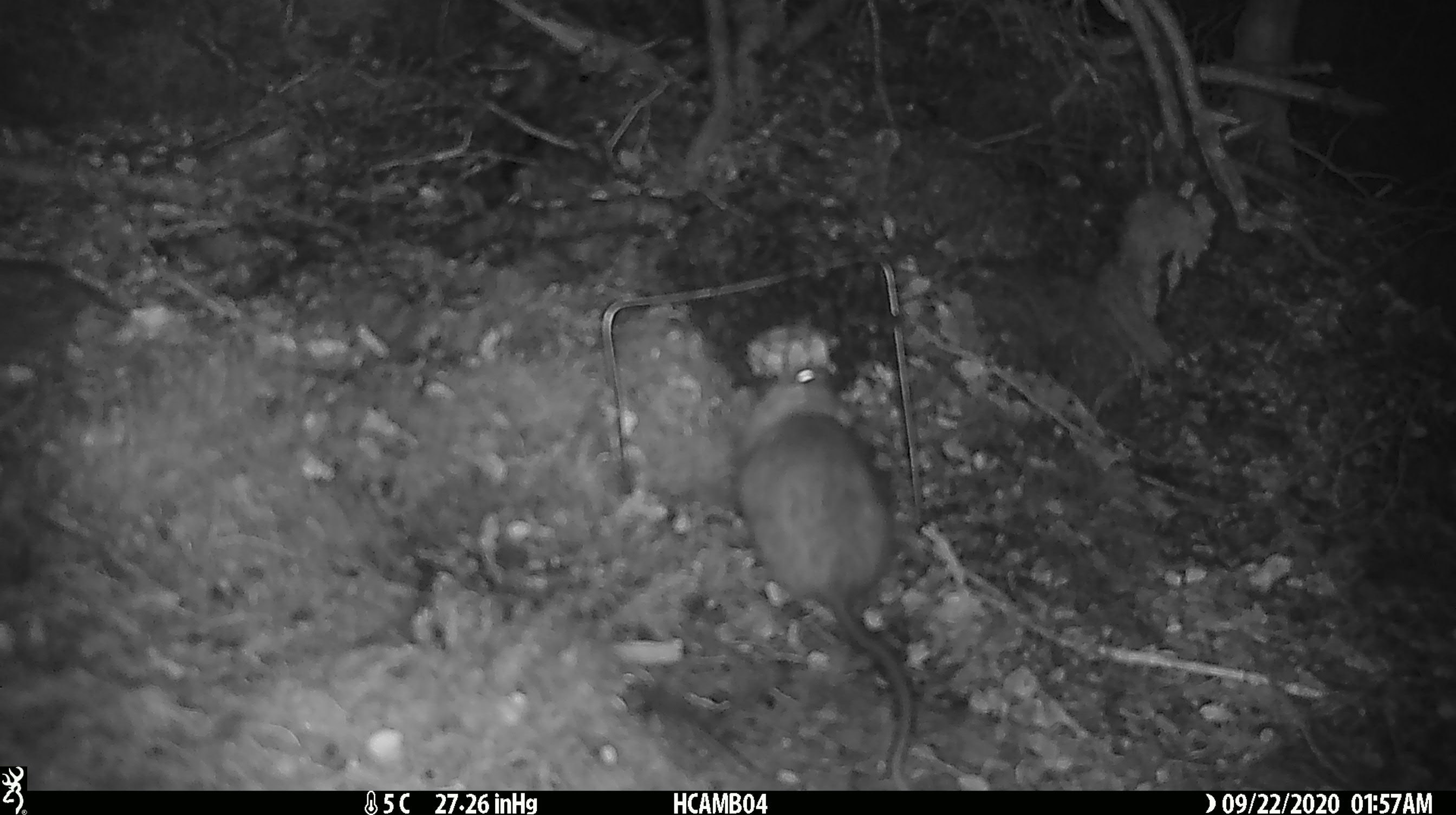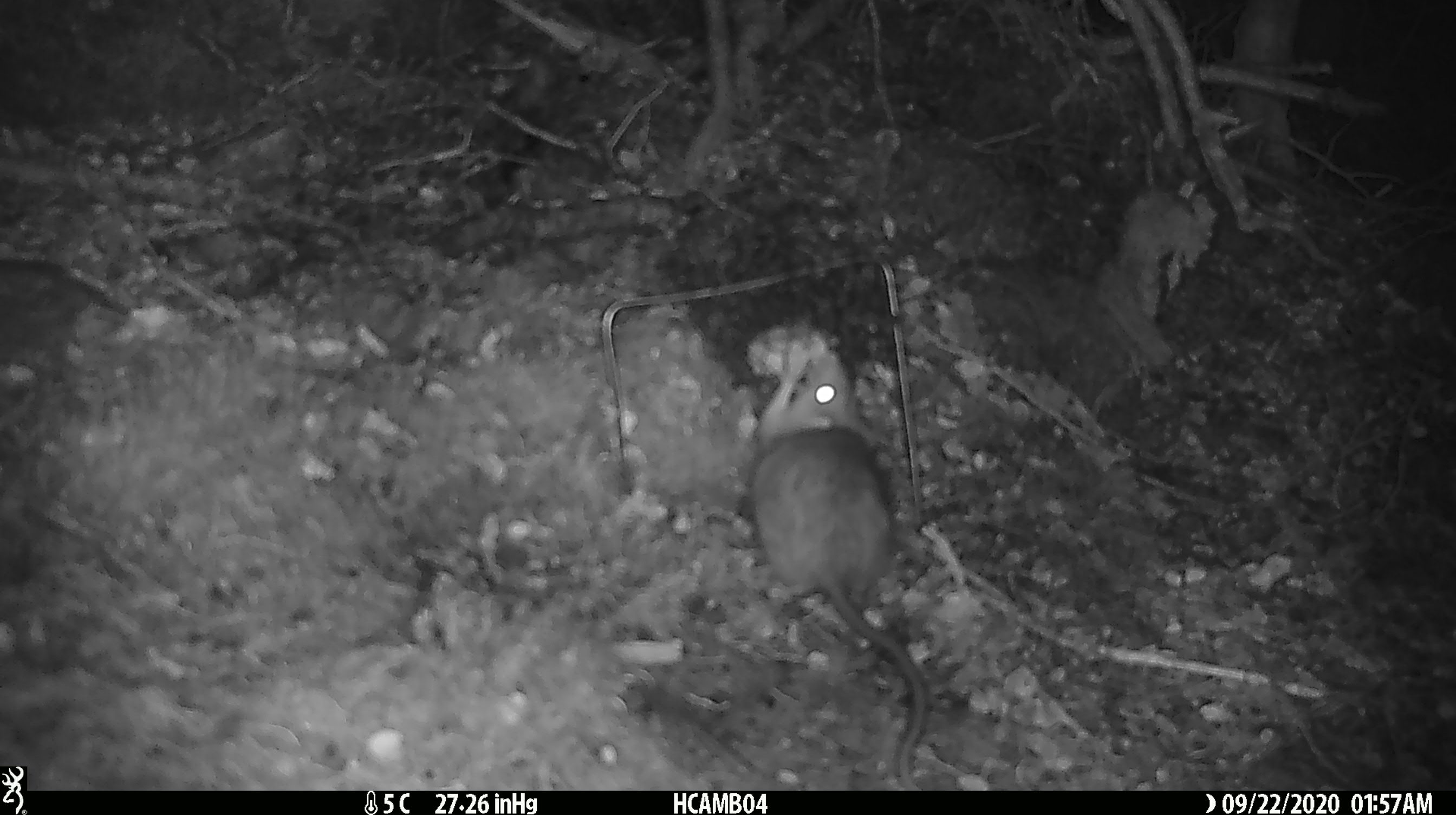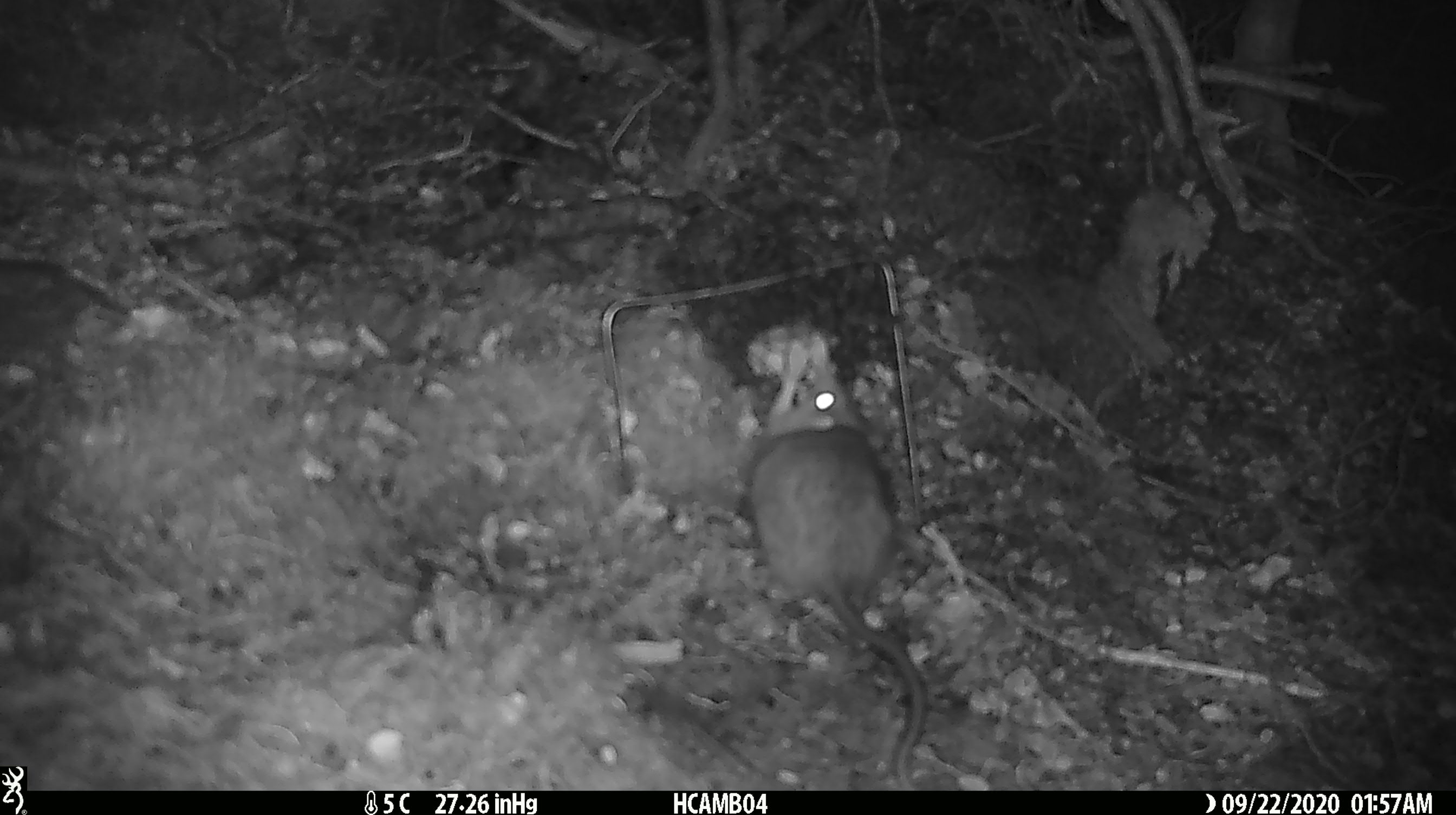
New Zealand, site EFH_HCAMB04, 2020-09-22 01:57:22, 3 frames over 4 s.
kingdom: Animalia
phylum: Chordata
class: Mammalia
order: Rodentia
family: Muridae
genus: Rattus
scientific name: Rattus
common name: rat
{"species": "rat (Rattus)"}